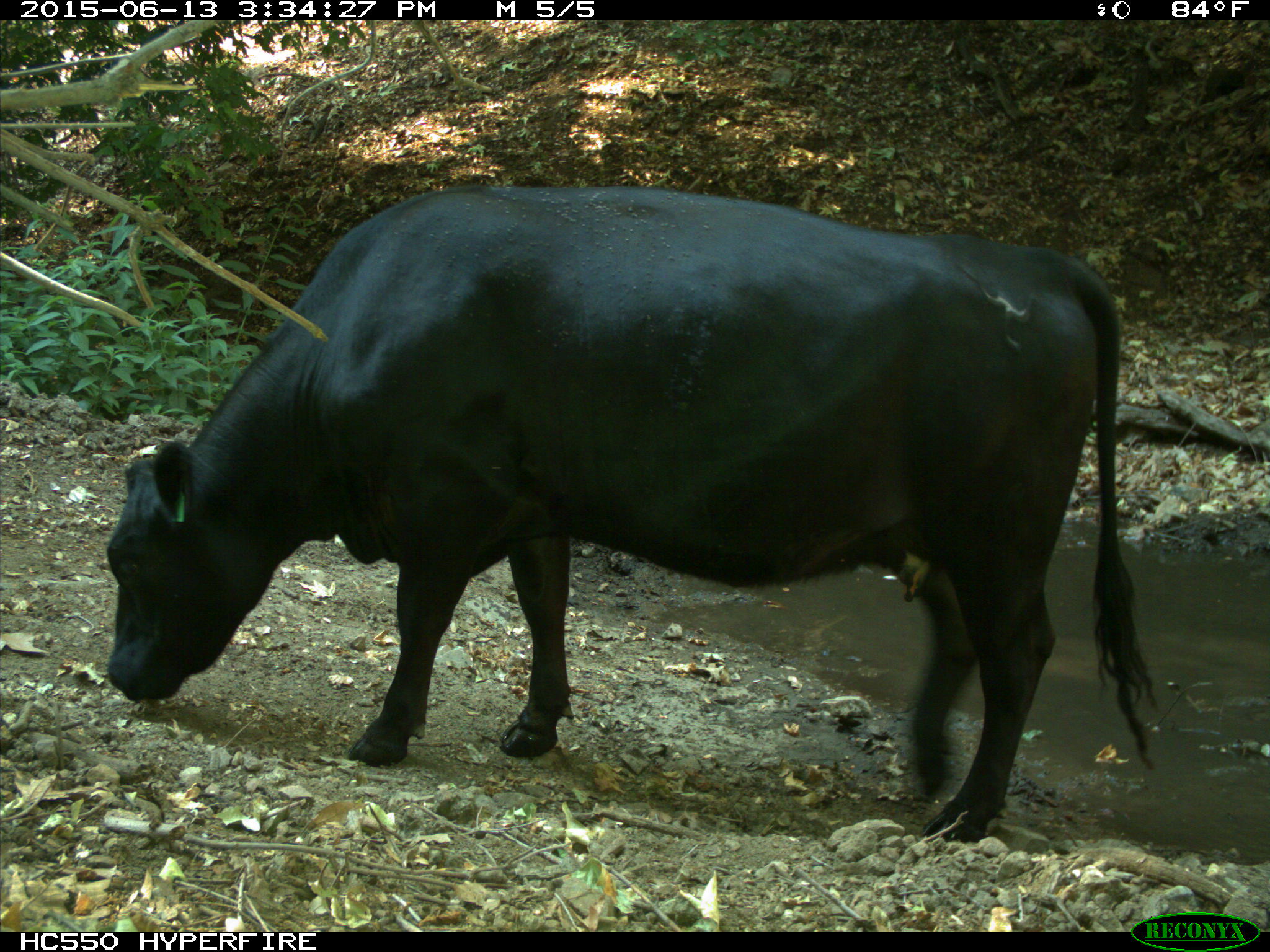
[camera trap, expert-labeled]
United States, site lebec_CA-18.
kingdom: Animalia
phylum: Chordata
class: Mammalia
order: Artiodactyla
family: Bovidae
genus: Bos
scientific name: Bos taurus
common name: domestic cow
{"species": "Bos taurus (domestic cow)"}